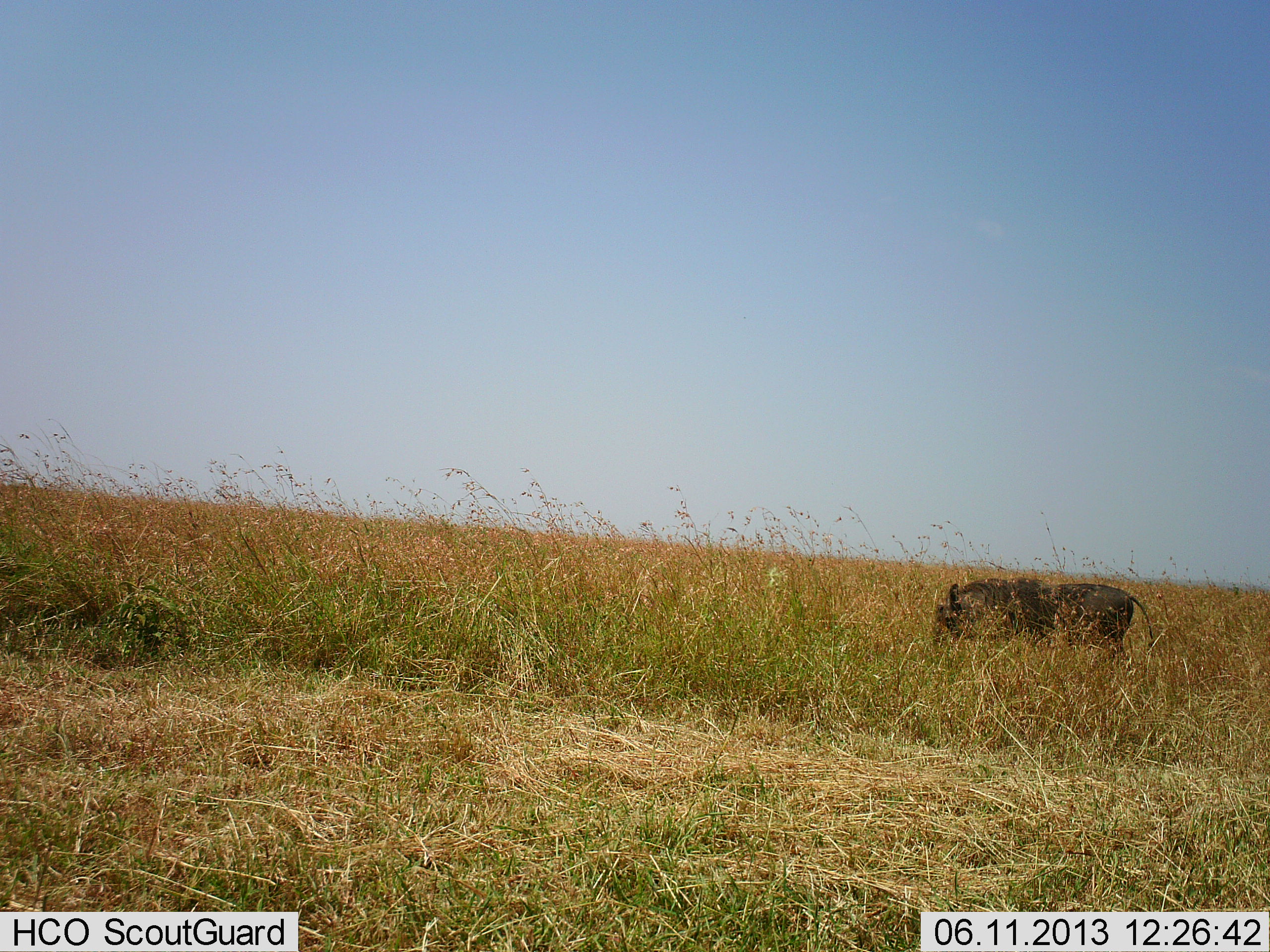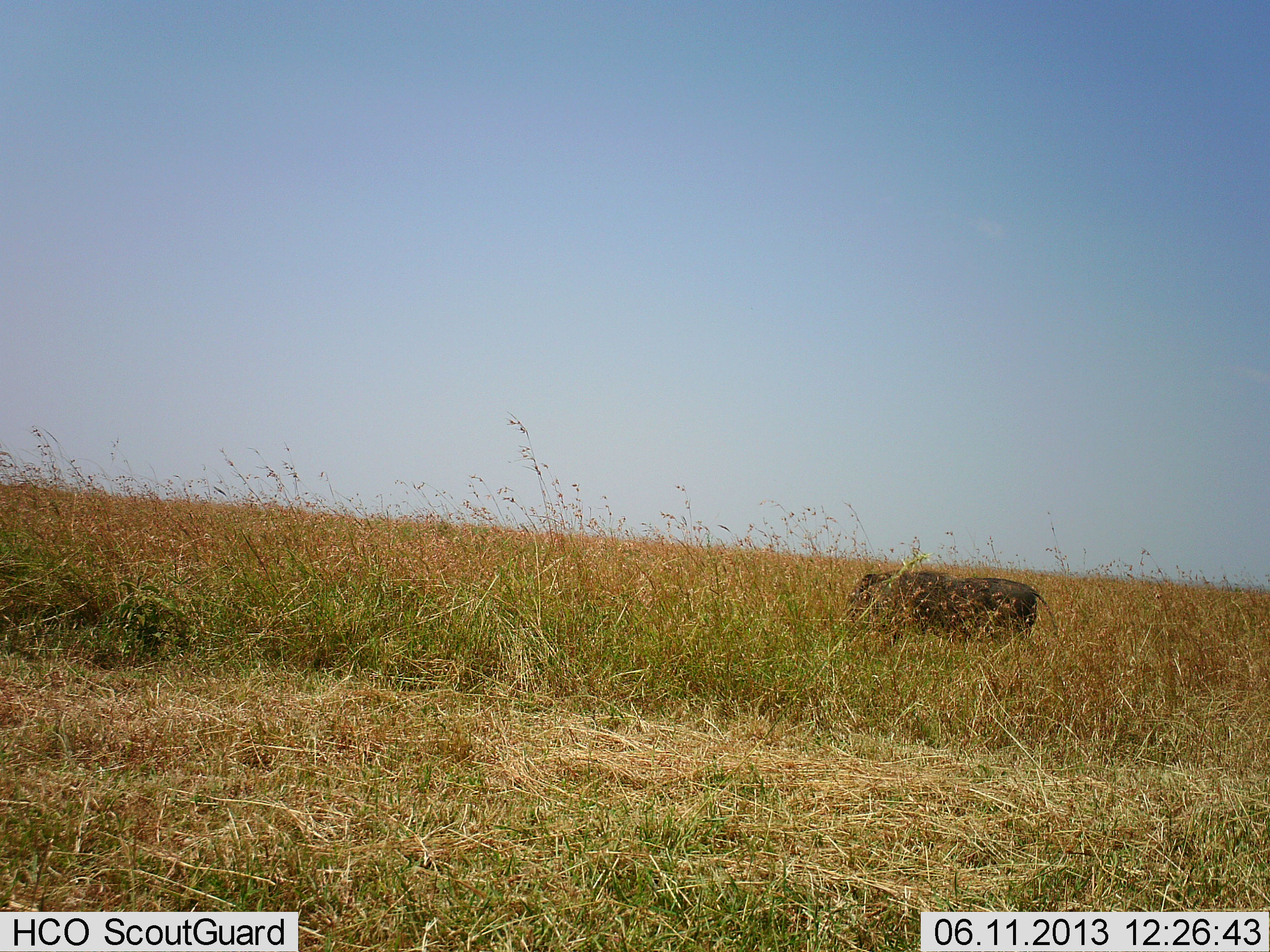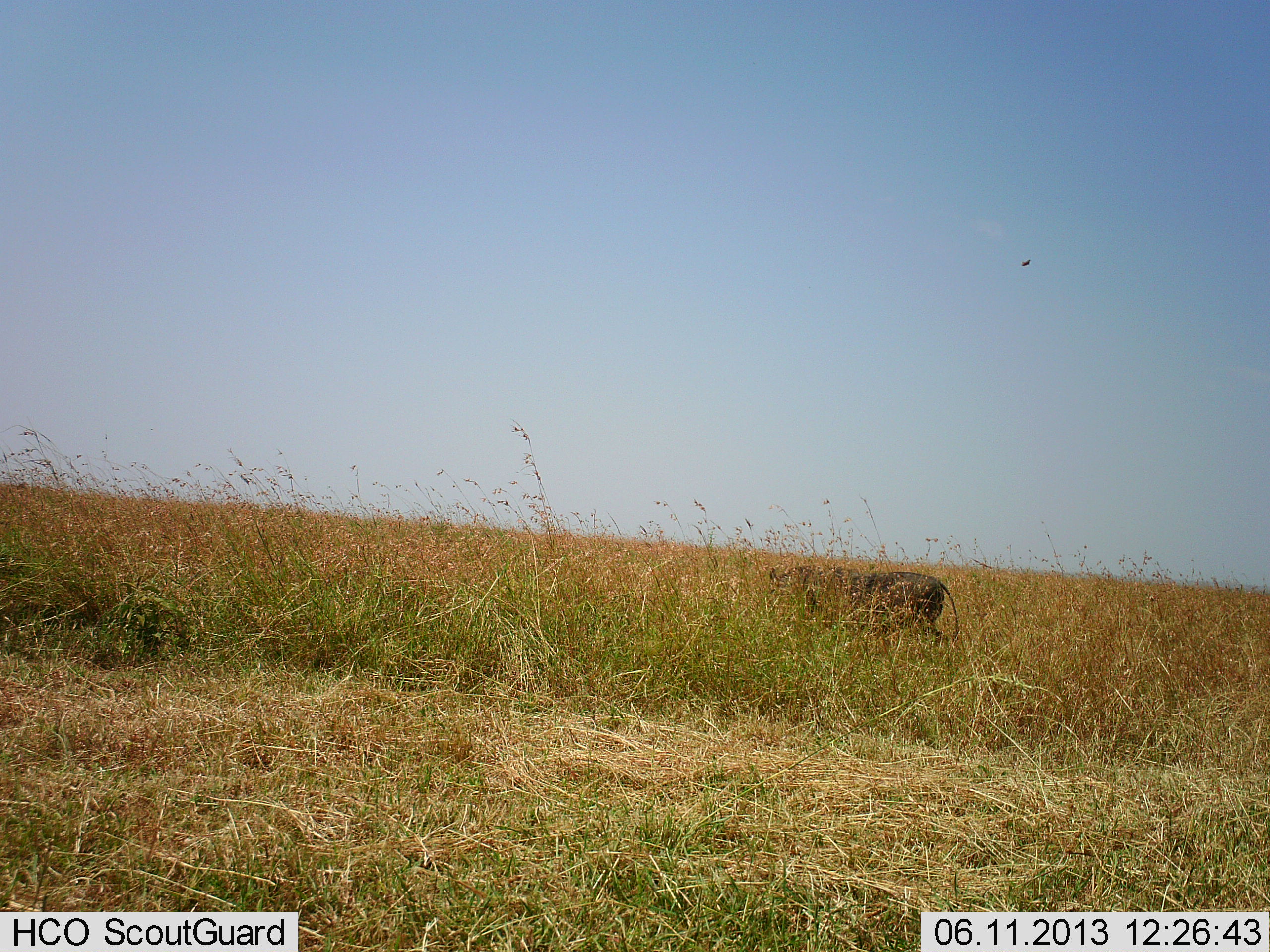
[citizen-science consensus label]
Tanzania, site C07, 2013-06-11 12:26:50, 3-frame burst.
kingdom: Animalia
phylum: Chordata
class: Mammalia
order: Artiodactyla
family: Suidae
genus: Phacochoerus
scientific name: Phacochoerus africanus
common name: warthog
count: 1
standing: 20%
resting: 0%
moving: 80%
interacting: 0%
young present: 0%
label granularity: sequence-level